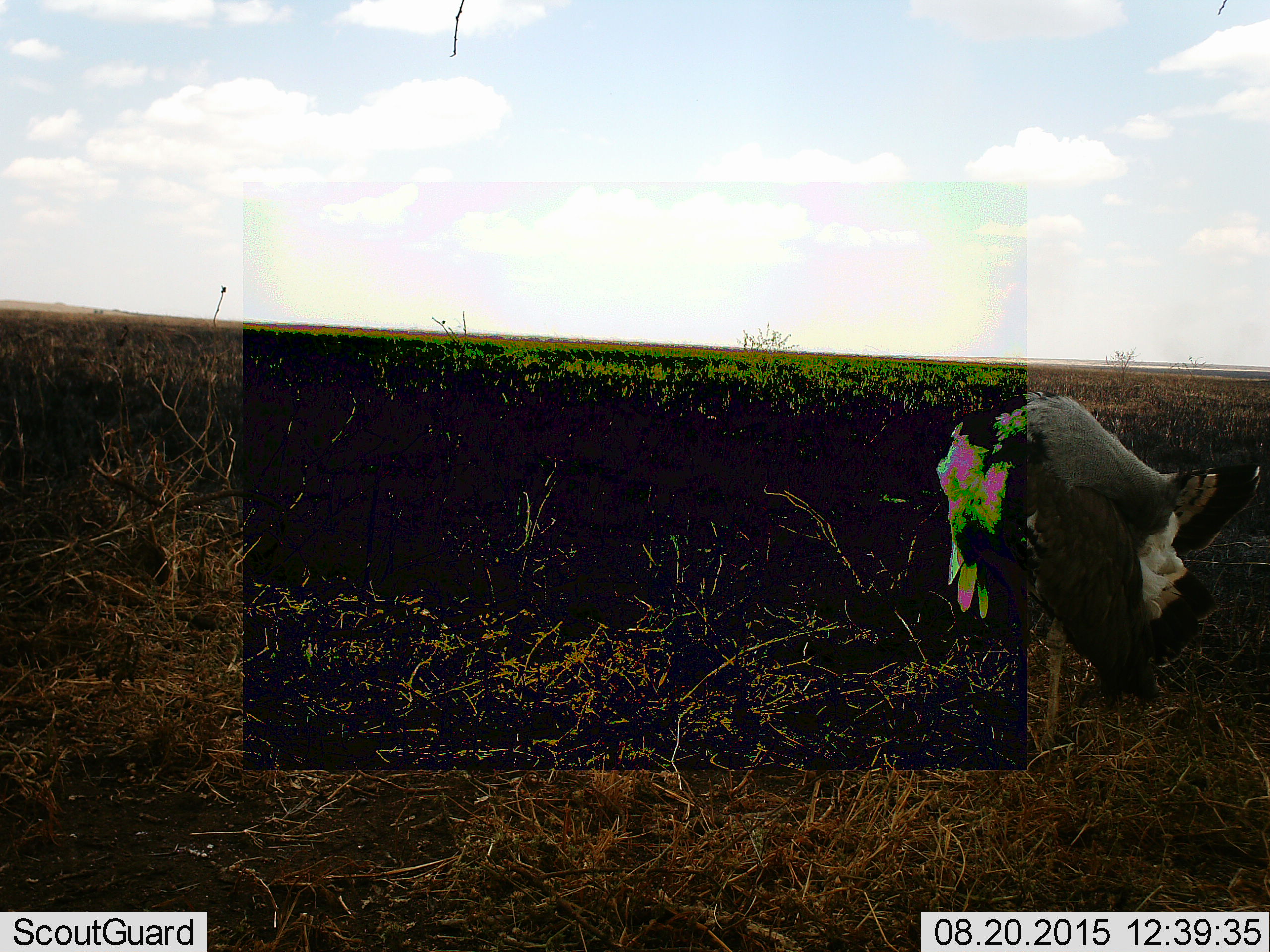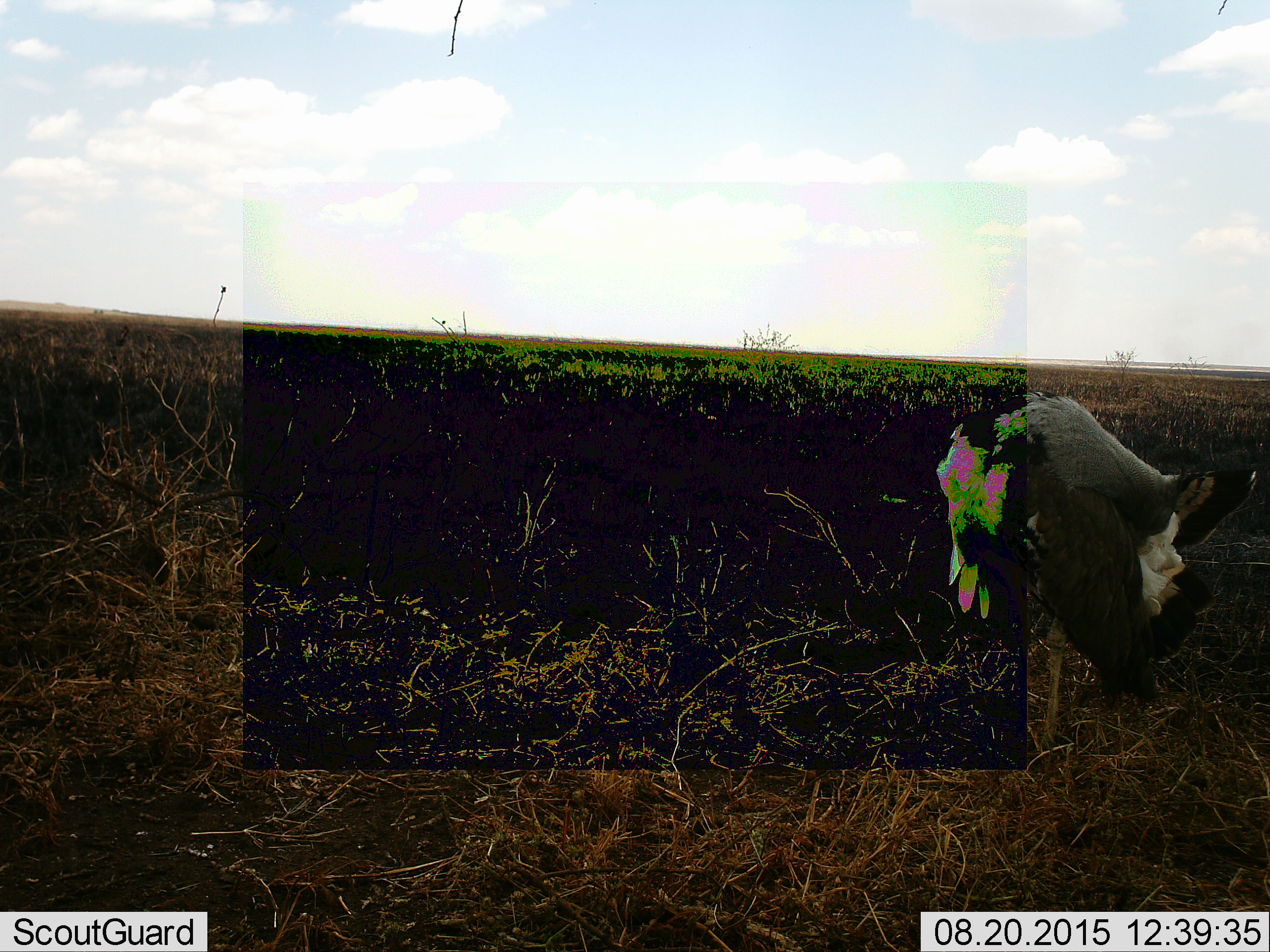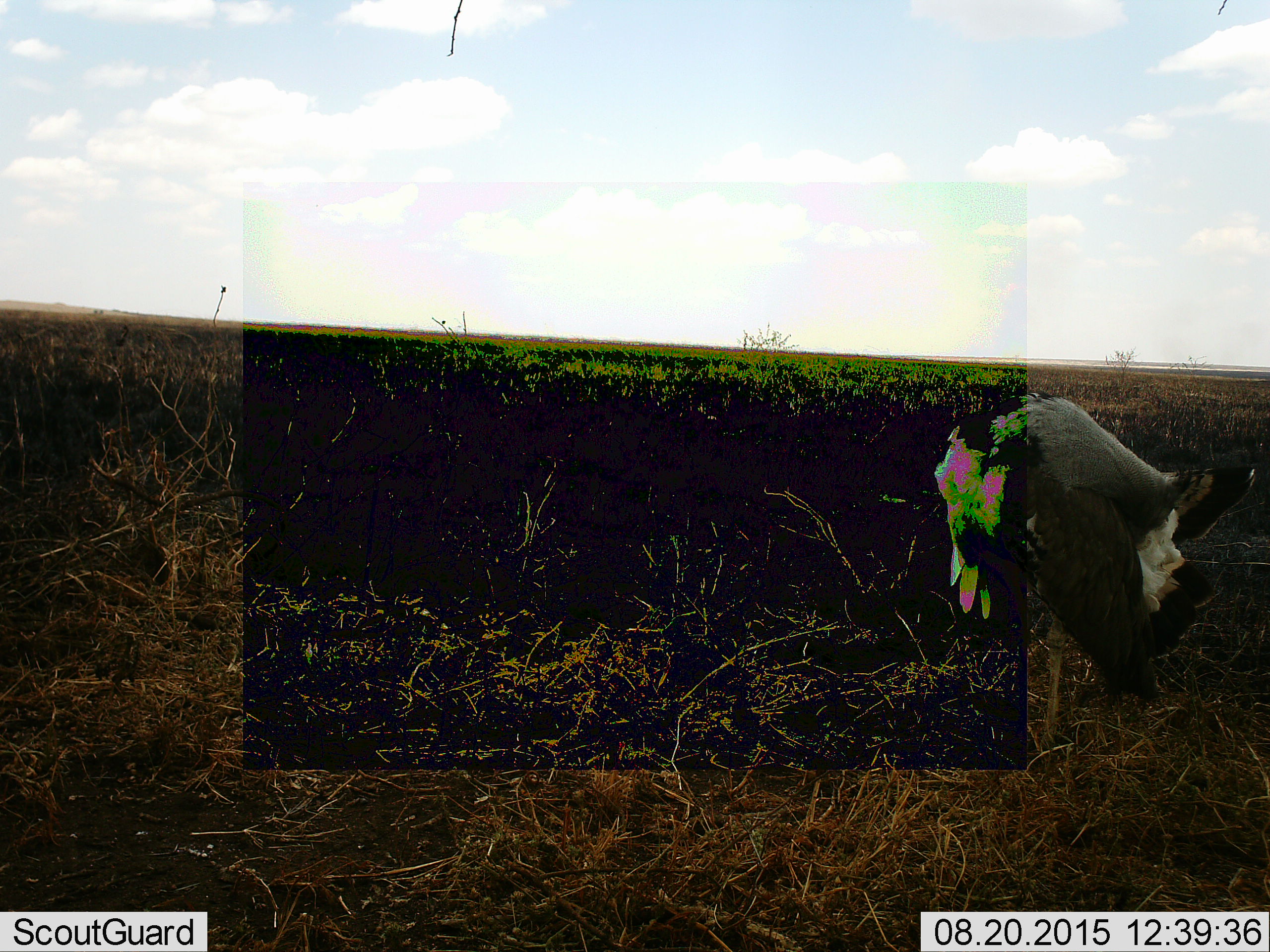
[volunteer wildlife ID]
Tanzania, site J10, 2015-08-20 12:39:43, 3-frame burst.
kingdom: Animalia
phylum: Chordata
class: Aves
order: Otidiformes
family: Otididae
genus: Ardeotis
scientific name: Ardeotis kori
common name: kori bustard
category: koribustard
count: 1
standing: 100%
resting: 0%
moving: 0%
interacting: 0%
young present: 0%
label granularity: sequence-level